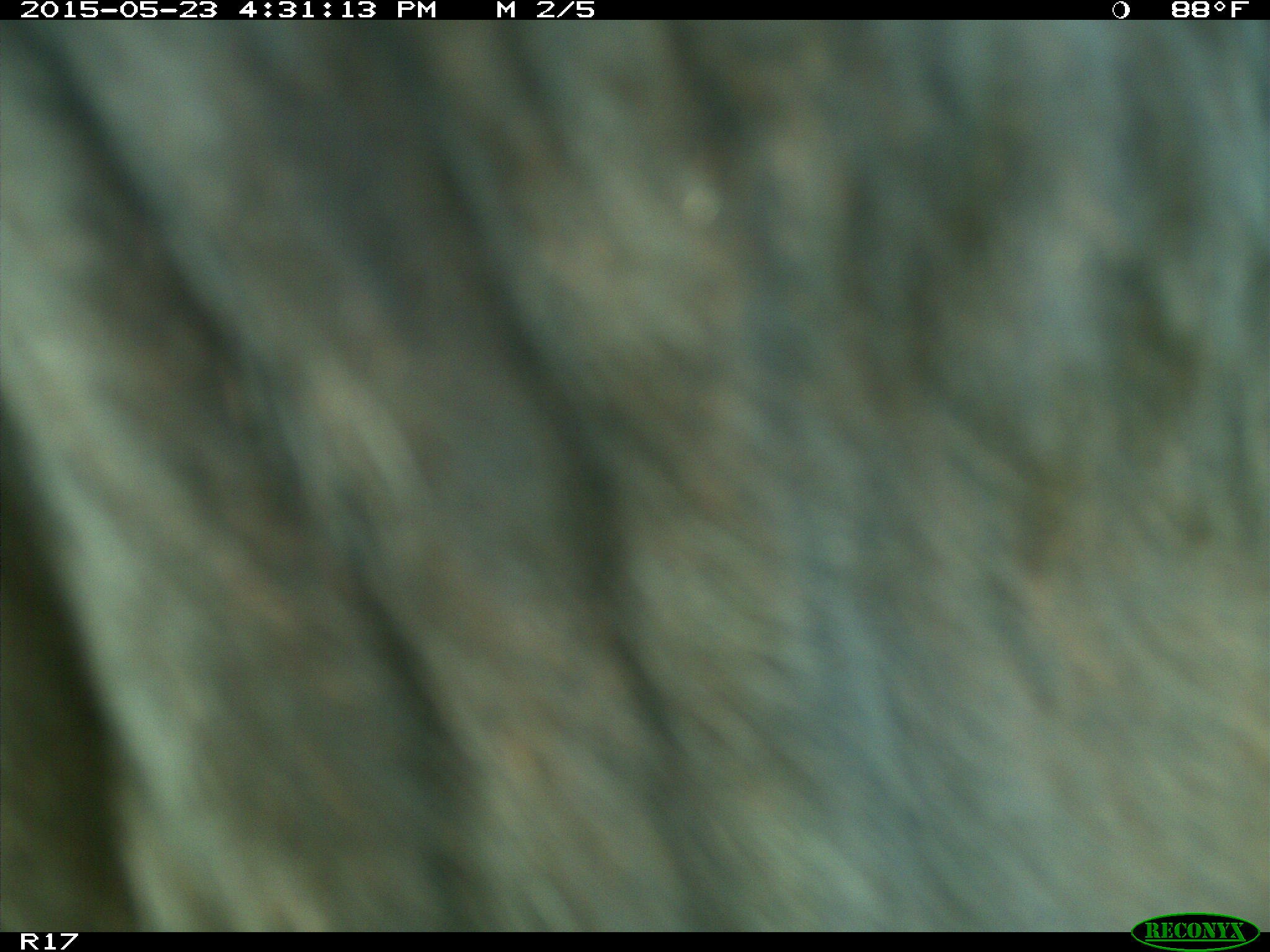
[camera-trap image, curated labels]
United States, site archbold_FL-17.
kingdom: Animalia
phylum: Chordata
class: Mammalia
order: Artiodactyla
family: Bovidae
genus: Bos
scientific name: Bos taurus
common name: domestic cow